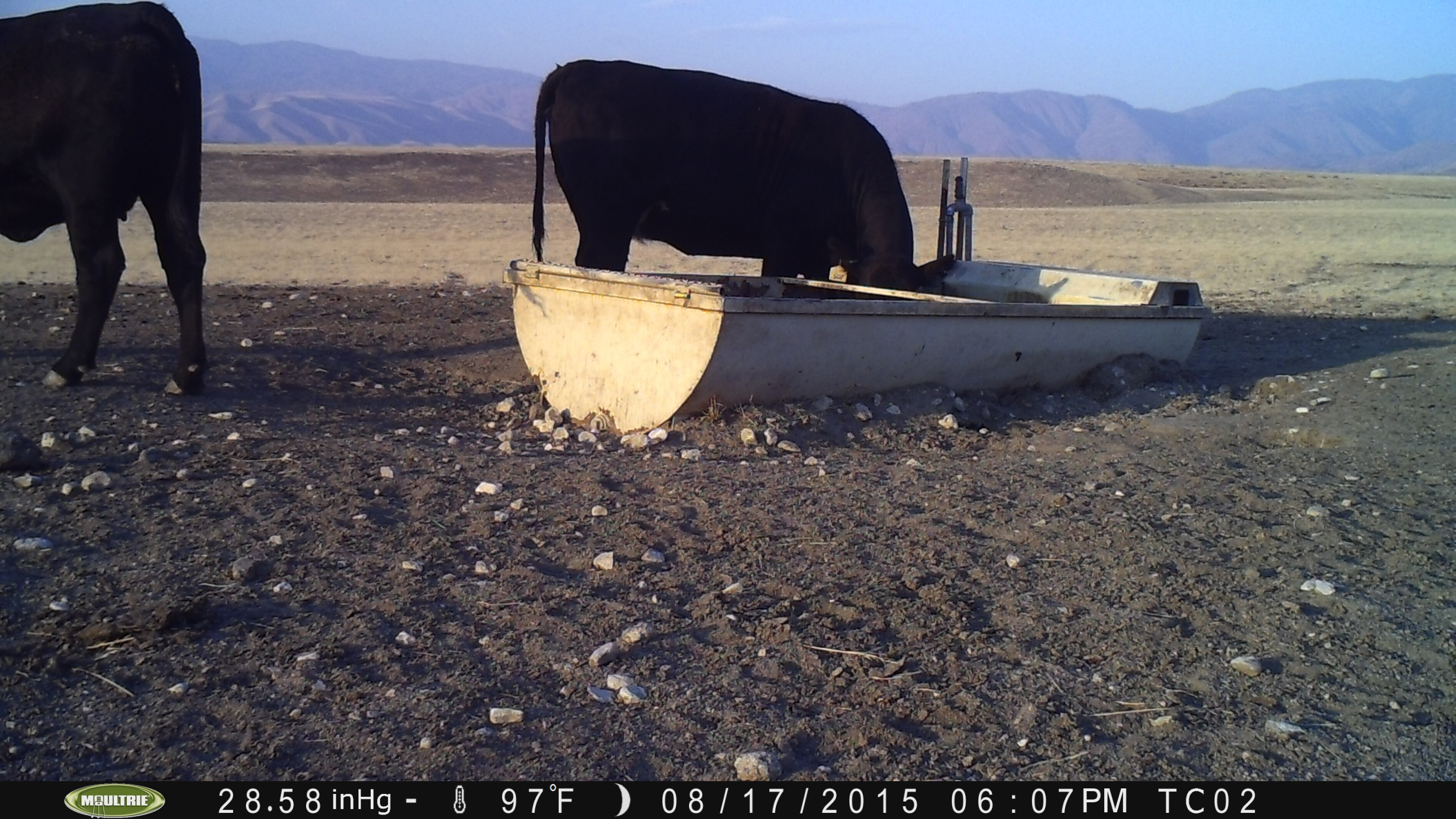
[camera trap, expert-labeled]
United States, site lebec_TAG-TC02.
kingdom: Animalia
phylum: Chordata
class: Mammalia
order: Artiodactyla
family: Bovidae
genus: Bos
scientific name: Bos taurus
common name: domestic cow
Bos taurus (domestic cow).